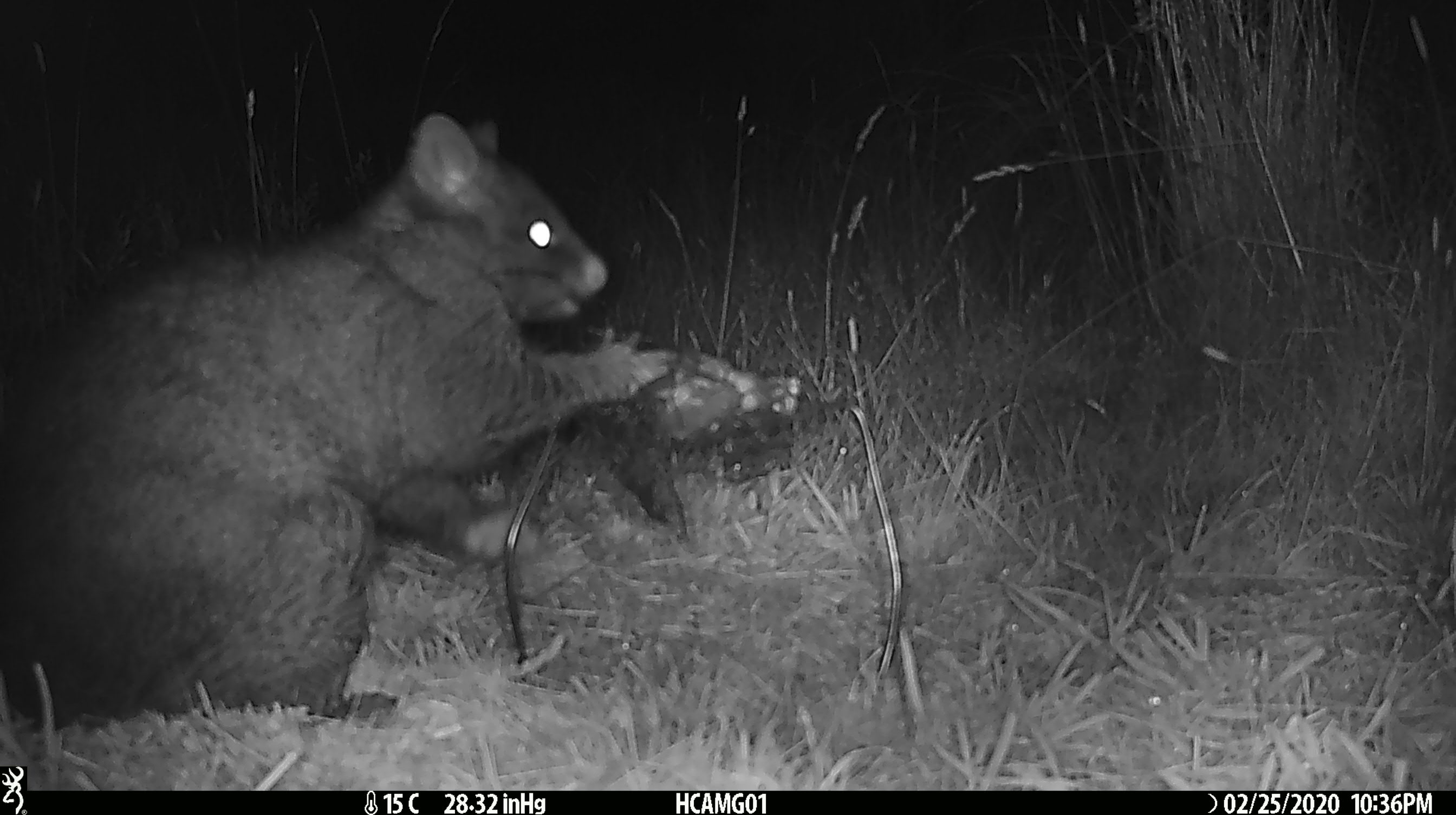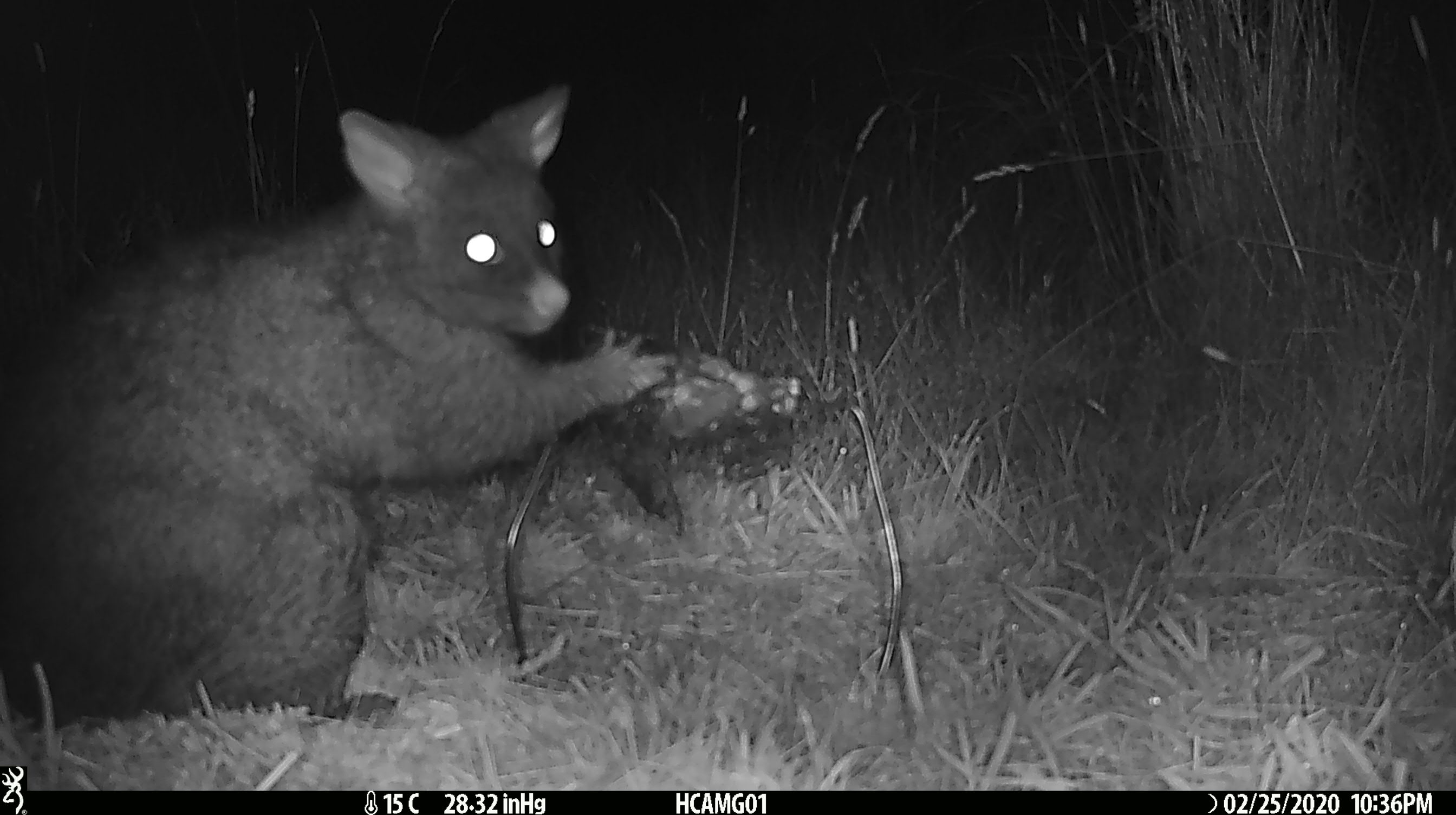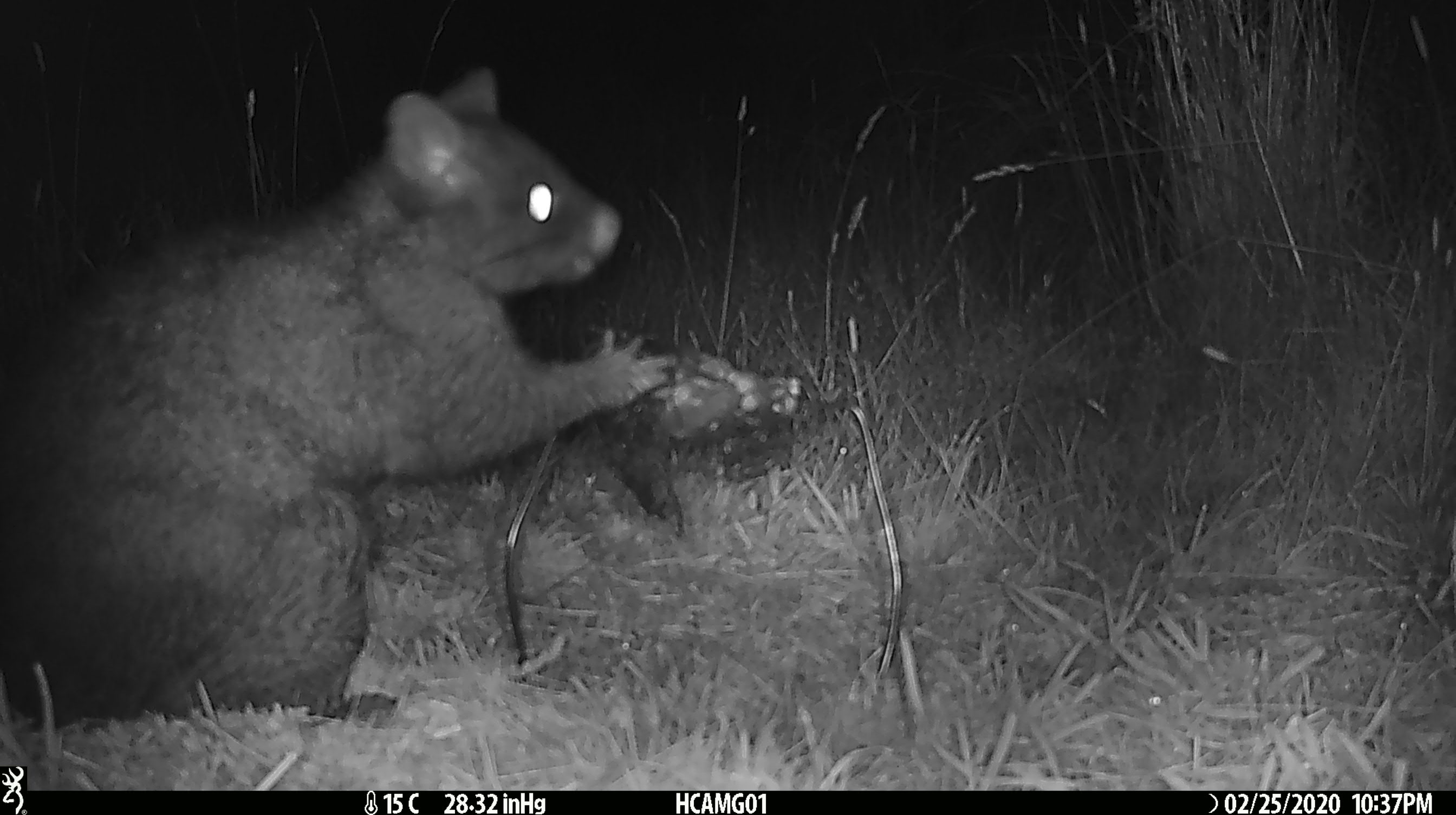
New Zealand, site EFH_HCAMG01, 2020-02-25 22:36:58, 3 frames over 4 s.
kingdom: Animalia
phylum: Chordata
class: Mammalia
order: Diprotodontia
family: Phalangeridae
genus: Trichosurus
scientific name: Trichosurus vulpecula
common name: common brushtail possum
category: possum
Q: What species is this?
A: Possum (common brushtail possum) (Trichosurus vulpecula).